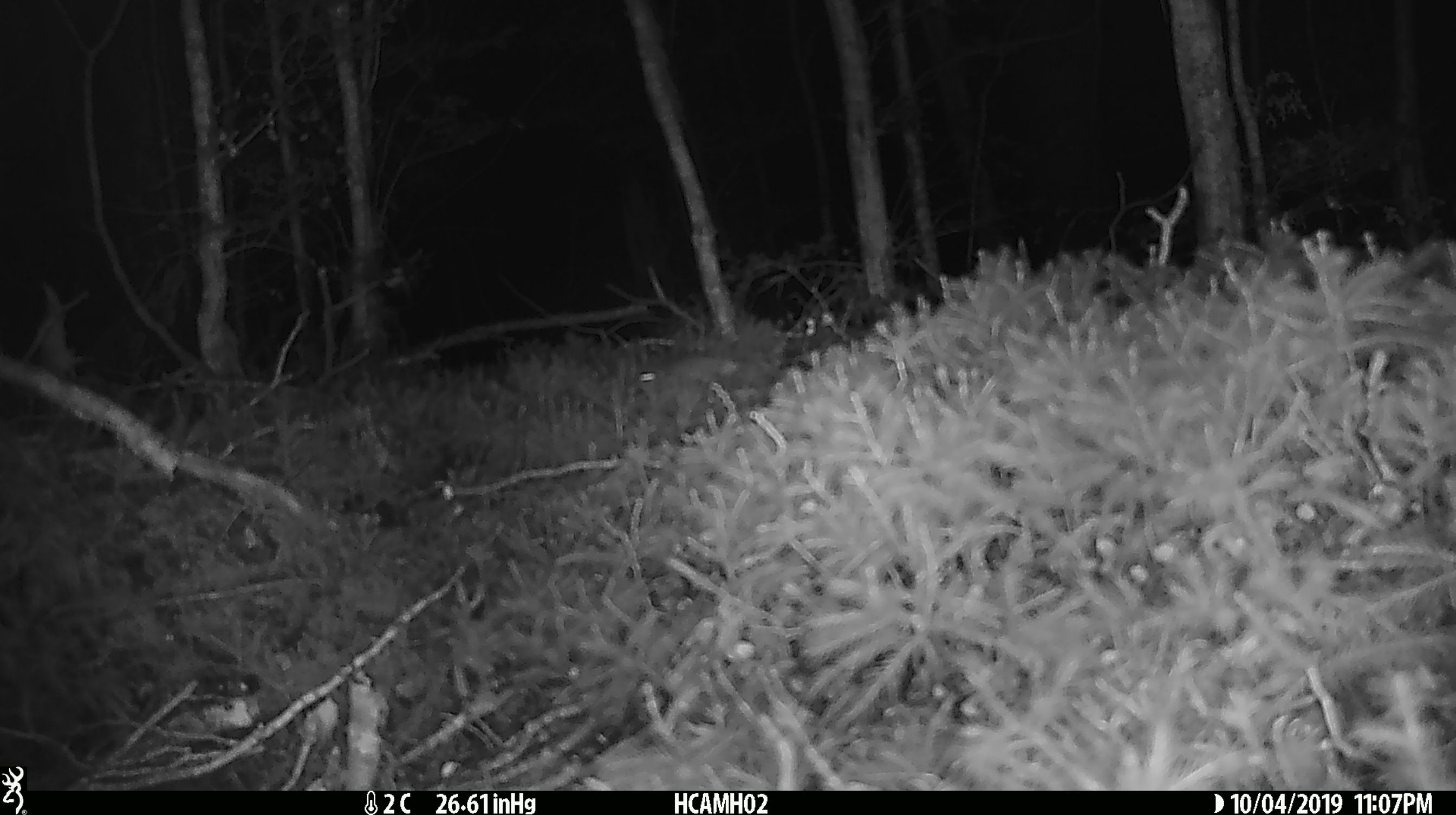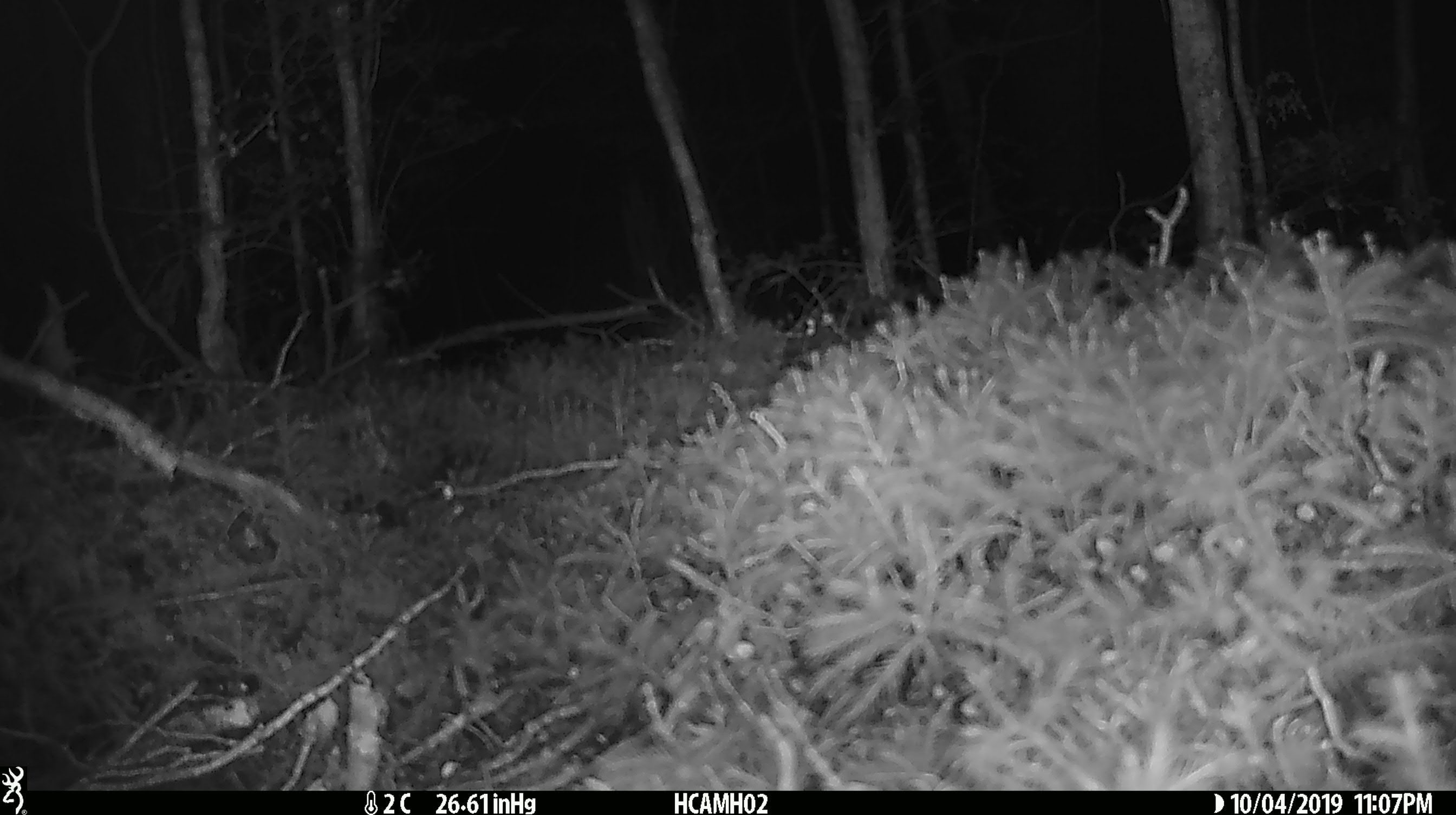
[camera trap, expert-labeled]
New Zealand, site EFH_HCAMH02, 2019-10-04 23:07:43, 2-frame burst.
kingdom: Animalia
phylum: Chordata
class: Mammalia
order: Rodentia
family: Muridae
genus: Mus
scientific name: Mus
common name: mouse